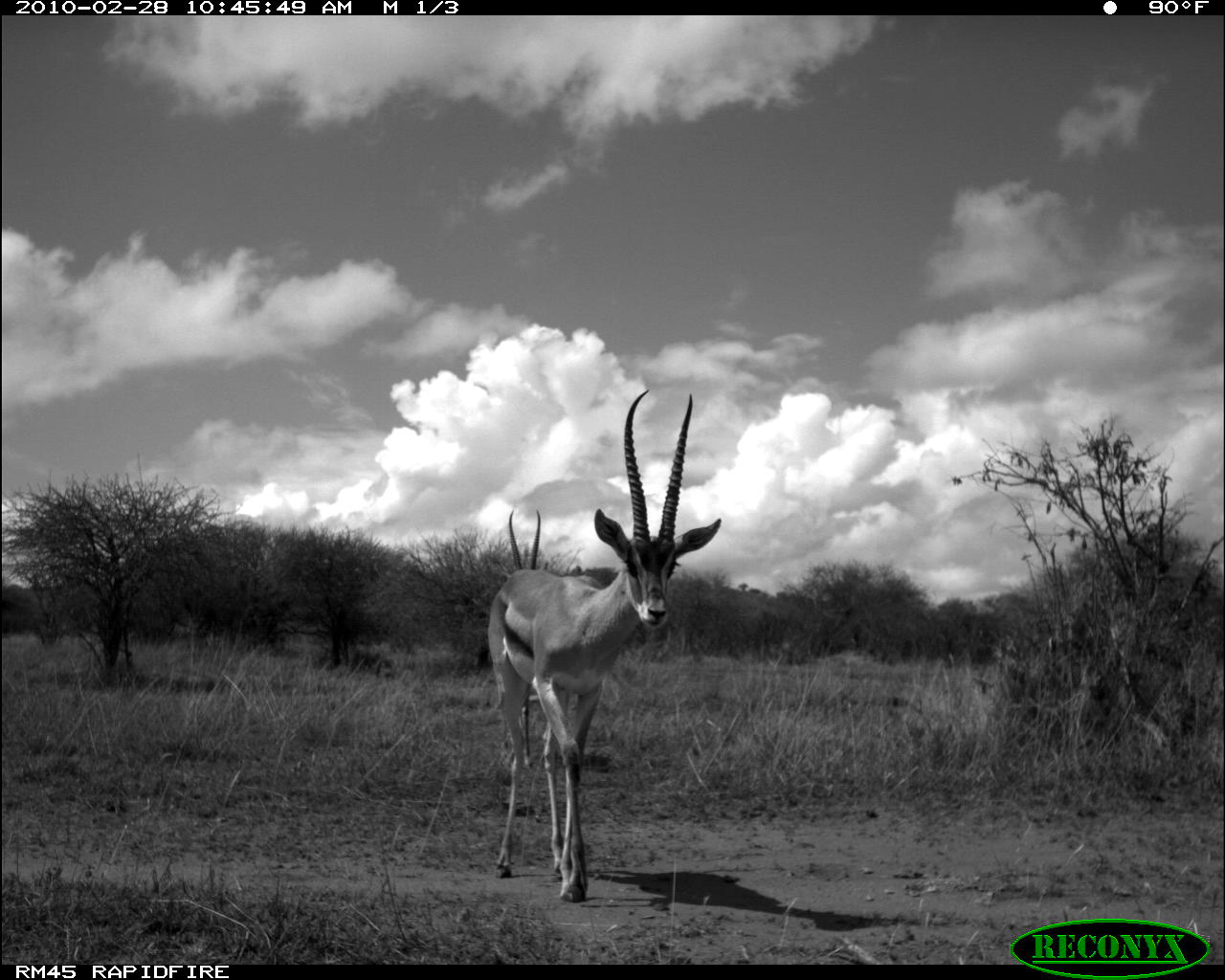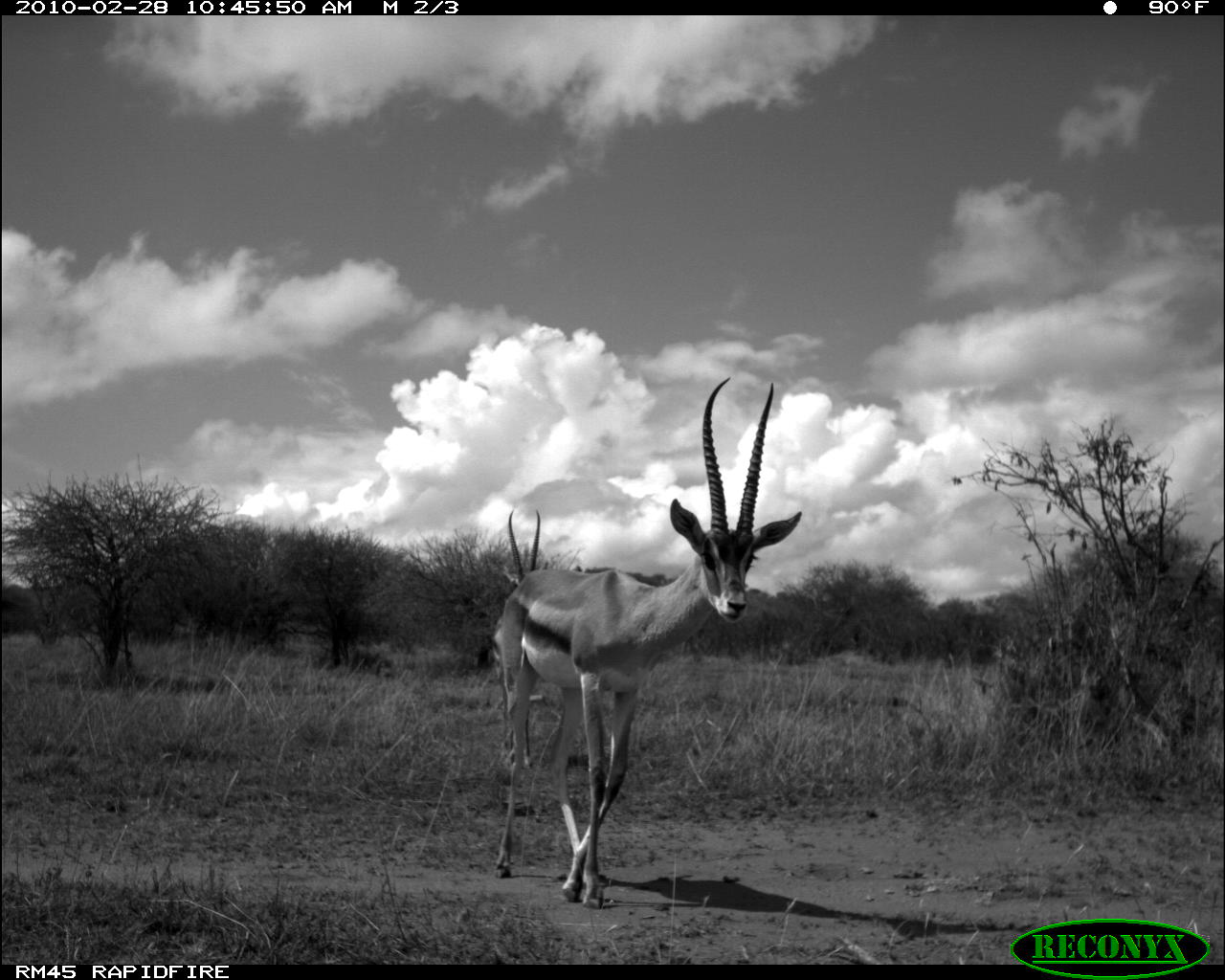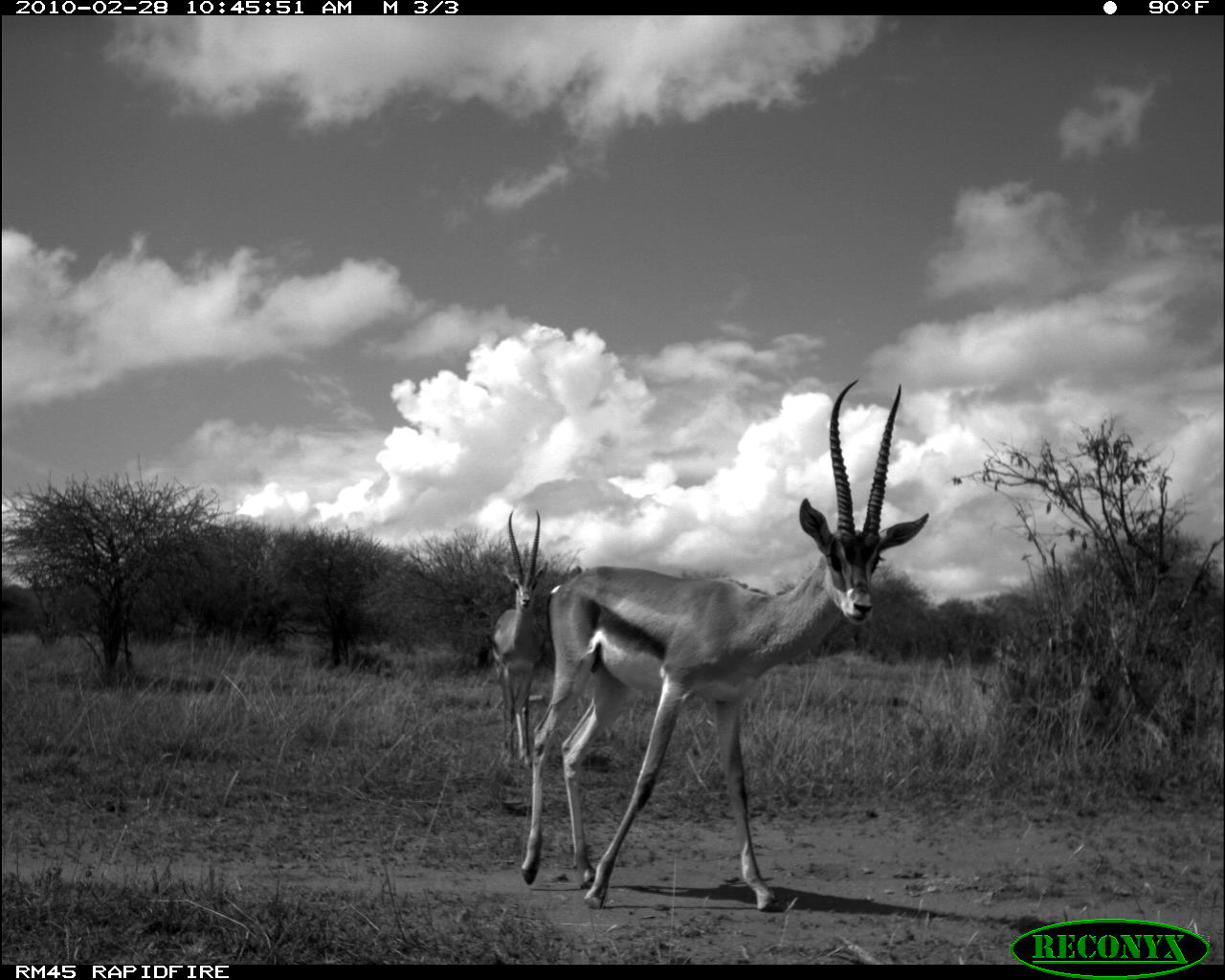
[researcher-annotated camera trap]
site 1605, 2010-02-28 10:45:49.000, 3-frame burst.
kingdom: Animalia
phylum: Chordata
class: Mammalia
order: Artiodactyla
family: Bovidae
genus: Nanger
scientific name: Nanger granti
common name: grant's gazelle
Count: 2.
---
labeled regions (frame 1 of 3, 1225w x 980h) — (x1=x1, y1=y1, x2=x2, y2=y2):
nanger granti: (x1=486, y1=389, x2=722, y2=895); (x1=508, y1=509, x2=561, y2=770)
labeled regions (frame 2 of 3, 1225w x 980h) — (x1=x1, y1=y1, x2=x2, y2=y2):
nanger granti: (x1=492, y1=376, x2=802, y2=909); (x1=489, y1=505, x2=544, y2=764)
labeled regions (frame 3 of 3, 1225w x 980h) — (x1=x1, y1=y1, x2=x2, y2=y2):
nanger granti: (x1=518, y1=378, x2=929, y2=909); (x1=490, y1=510, x2=547, y2=766)